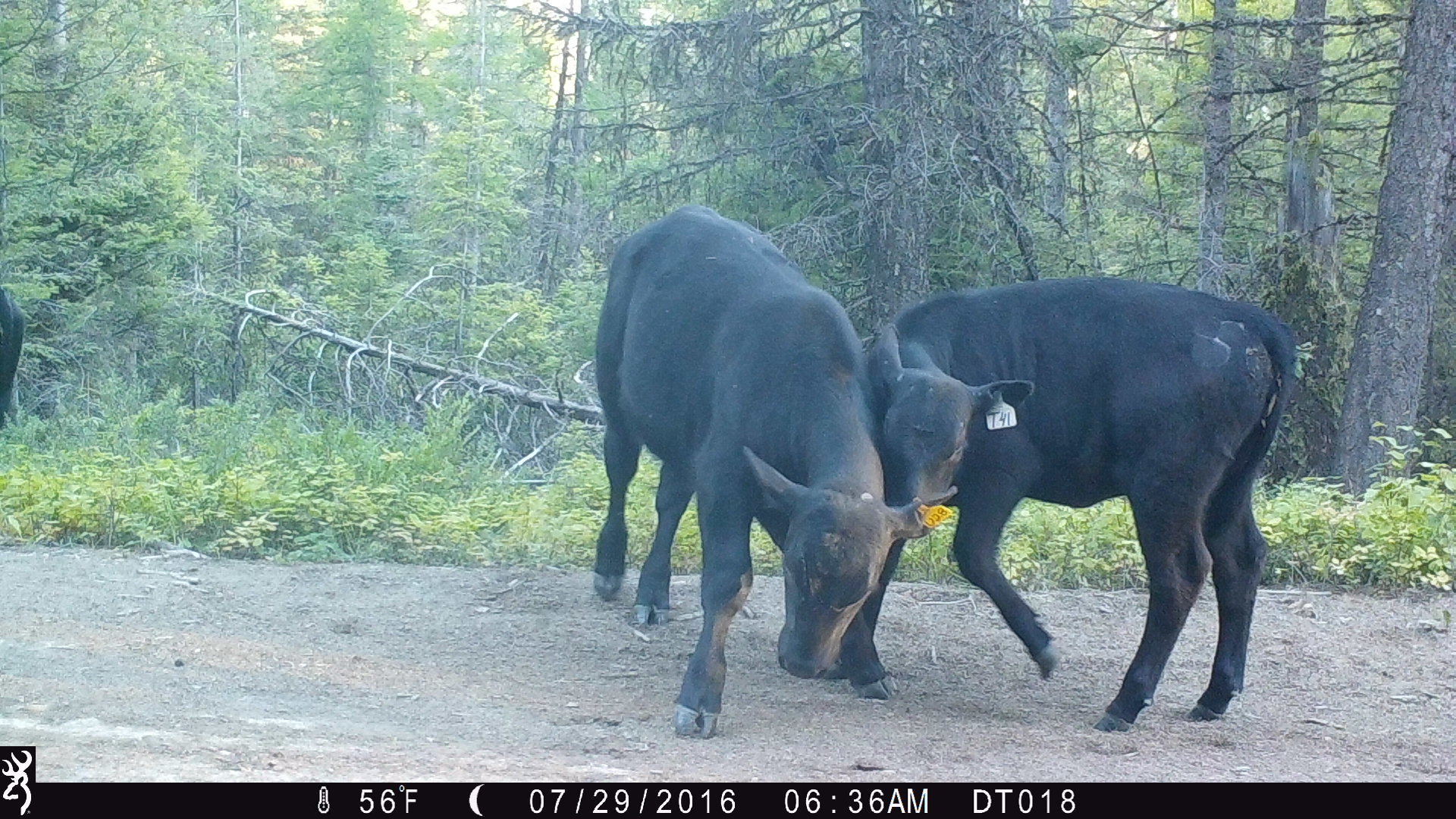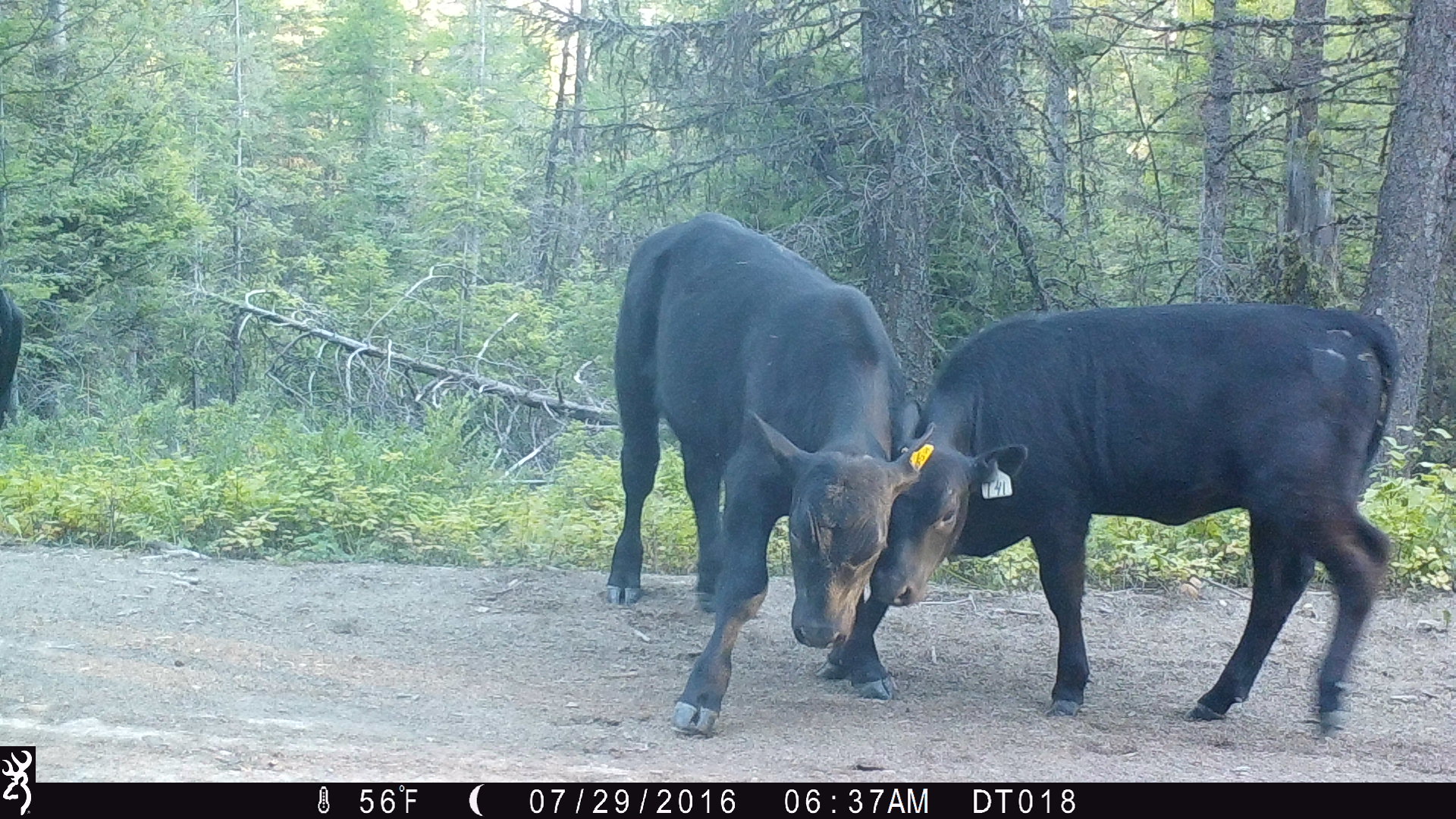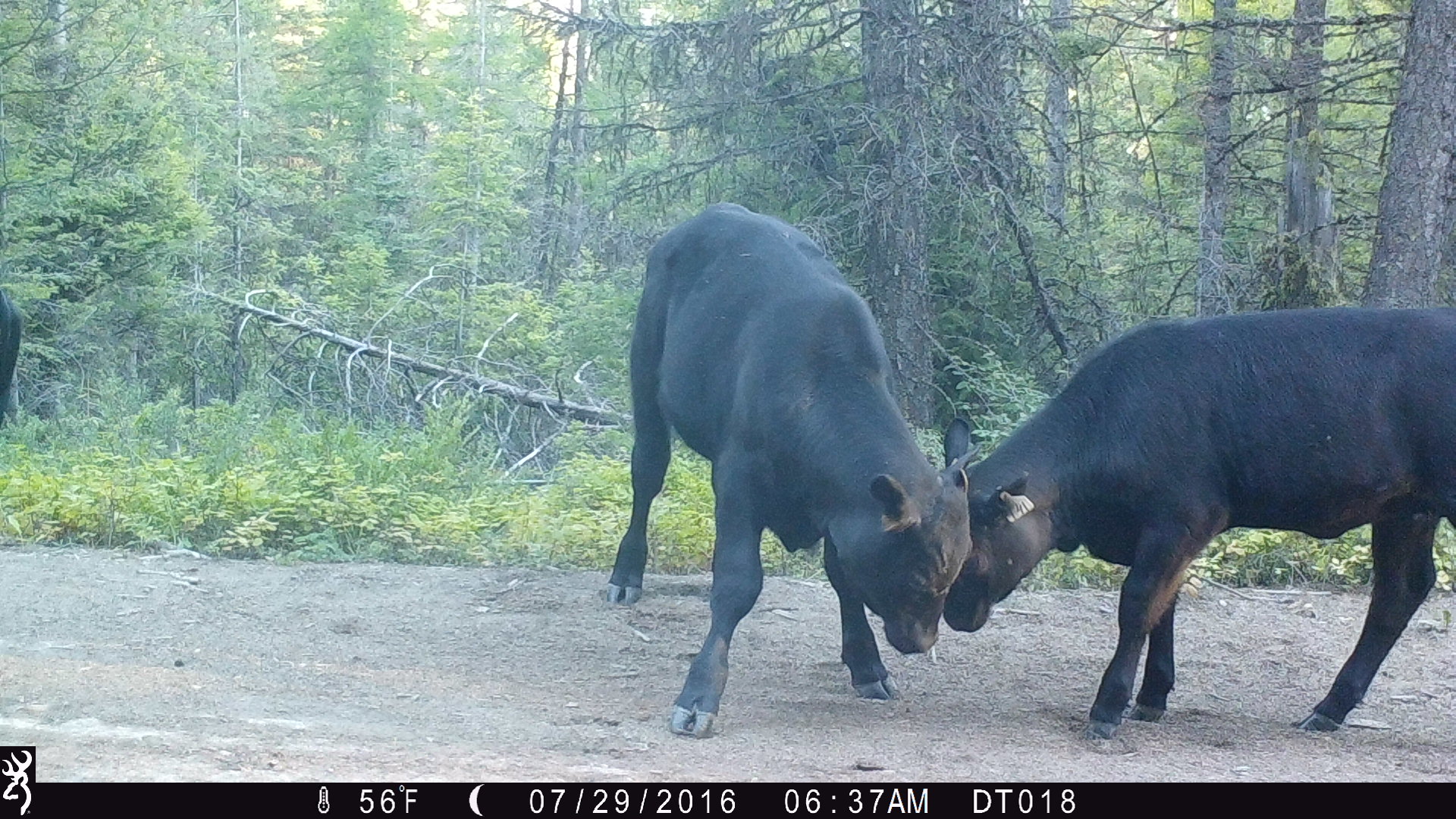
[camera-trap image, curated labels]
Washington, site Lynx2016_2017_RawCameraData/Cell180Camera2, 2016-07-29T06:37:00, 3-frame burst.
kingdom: Animalia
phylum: Chordata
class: Mammalia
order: Artiodactyla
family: Bovidae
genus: Bos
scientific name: Bos taurus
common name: domestic cattle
Domestic cattle (Bos taurus). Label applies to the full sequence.